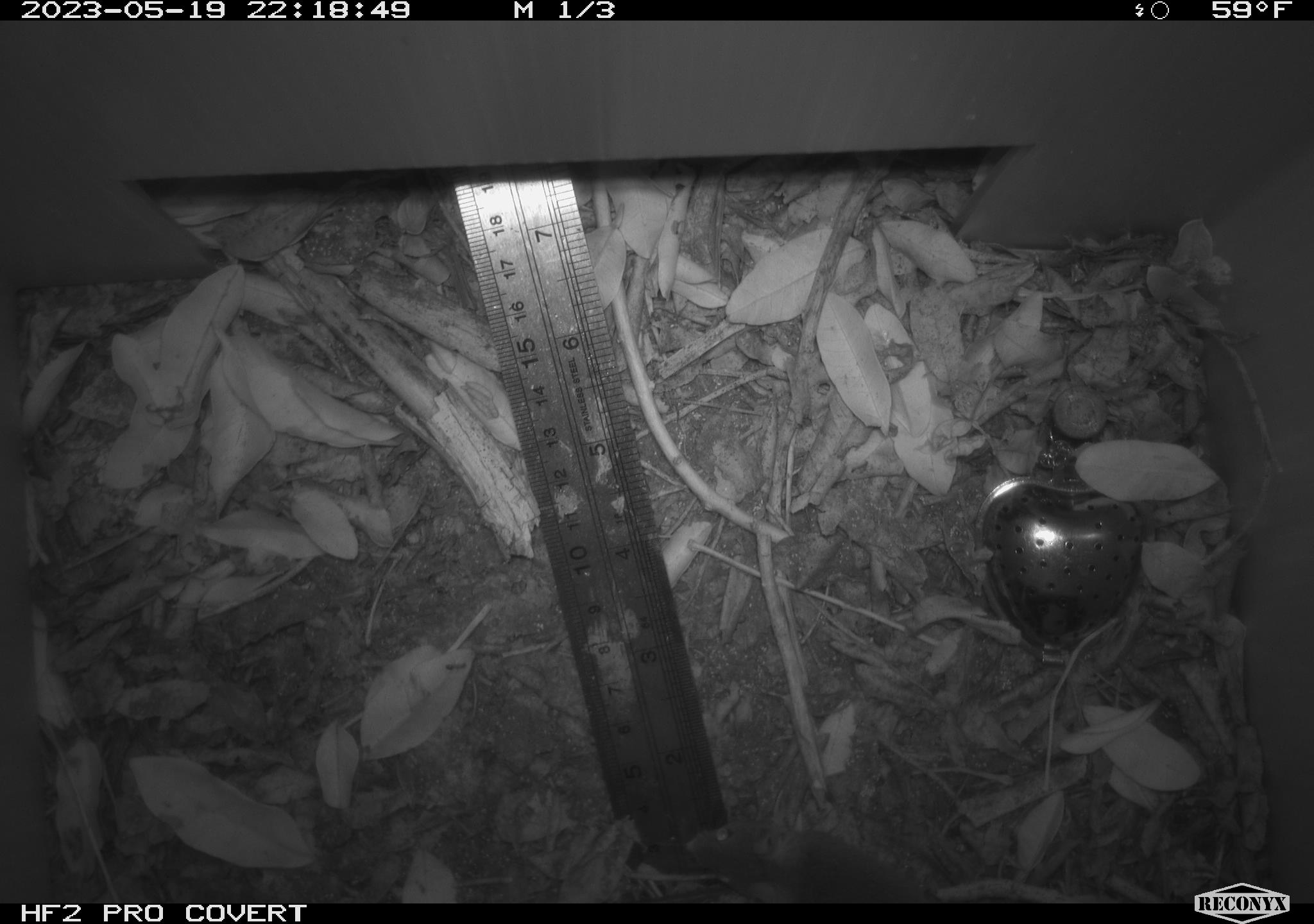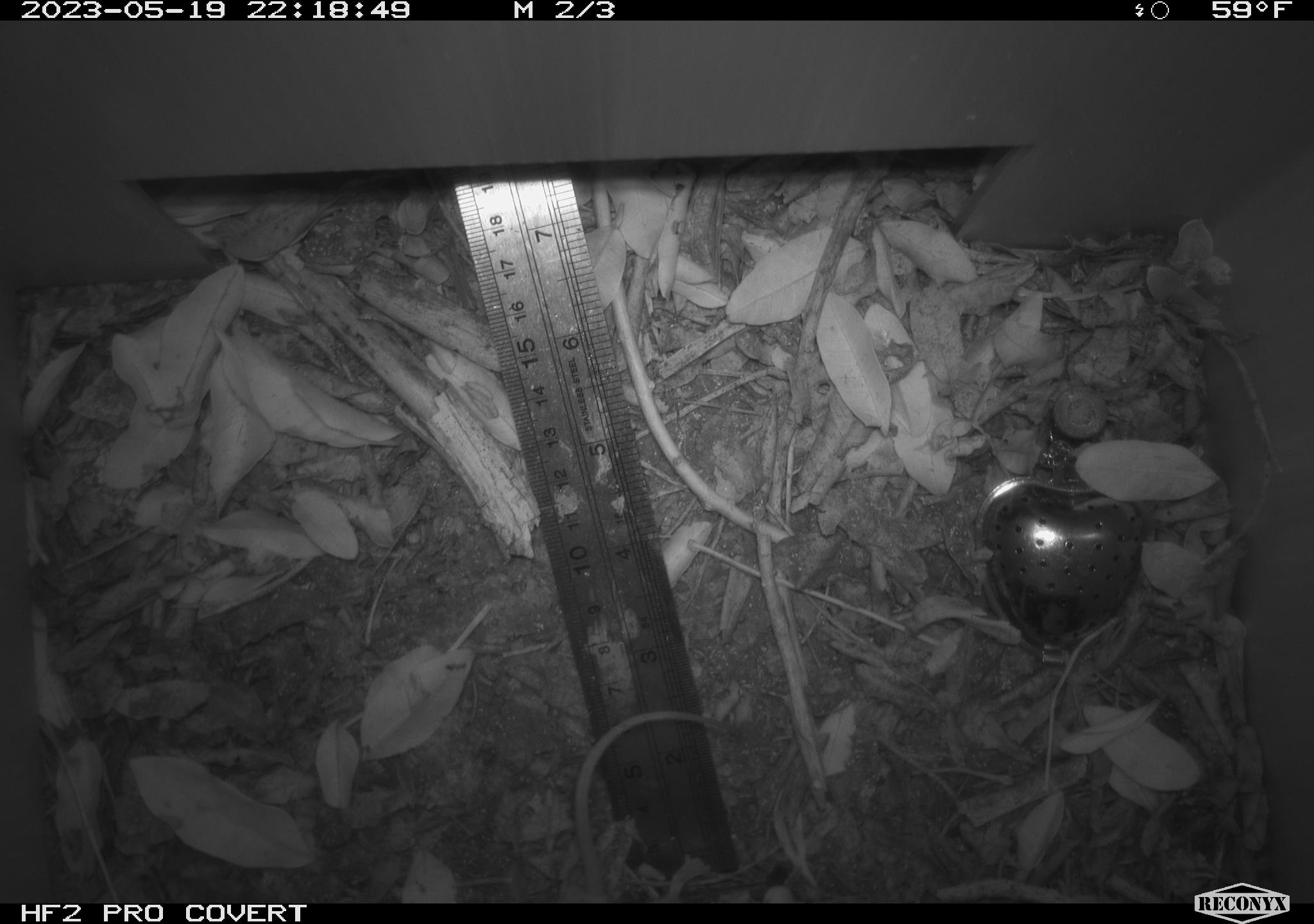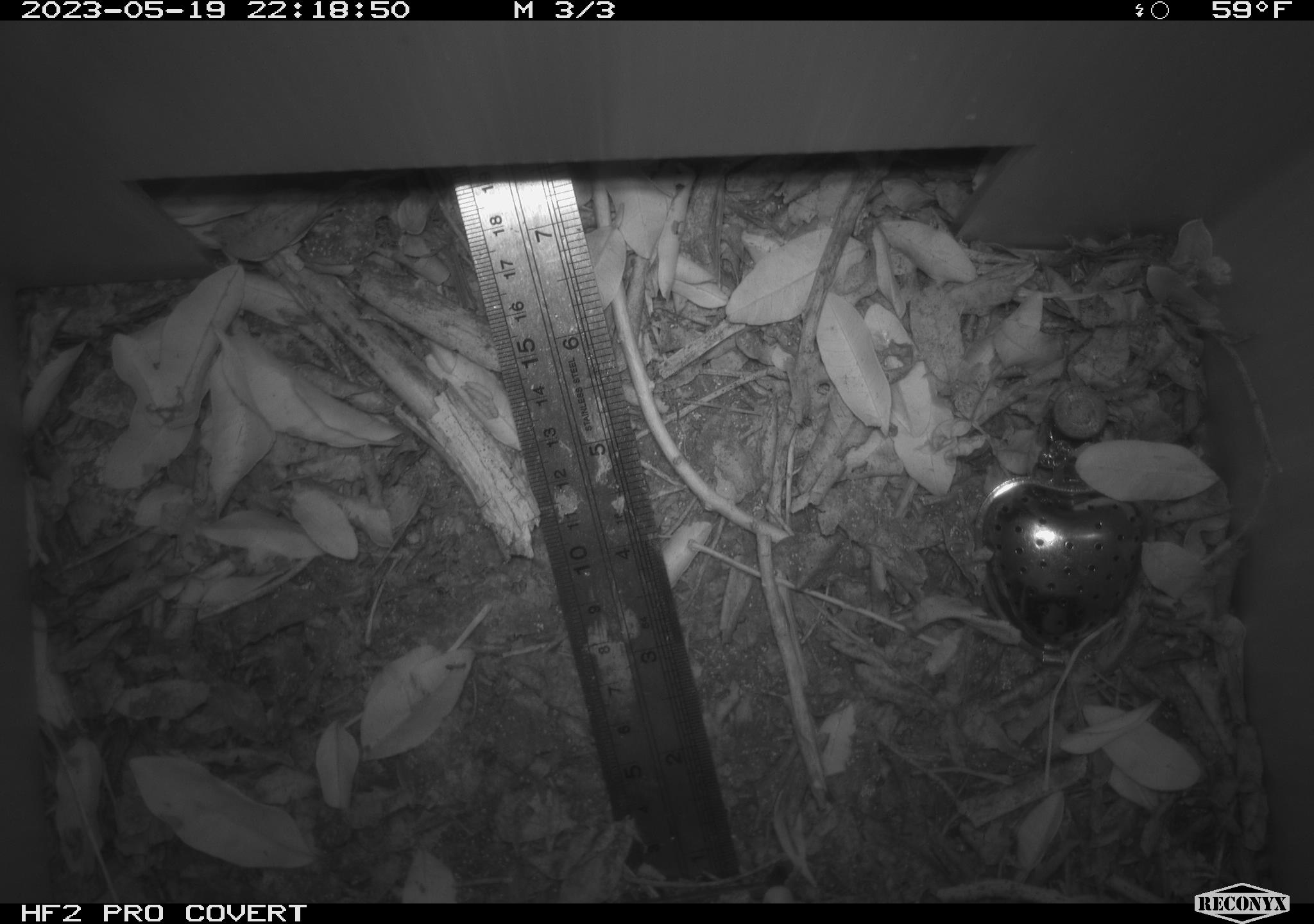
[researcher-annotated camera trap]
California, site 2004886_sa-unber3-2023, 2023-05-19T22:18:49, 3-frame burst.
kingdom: Animalia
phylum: Chordata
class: Mammalia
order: Rodentia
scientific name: Rodentia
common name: mouse species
Mouse species (Rodentia).